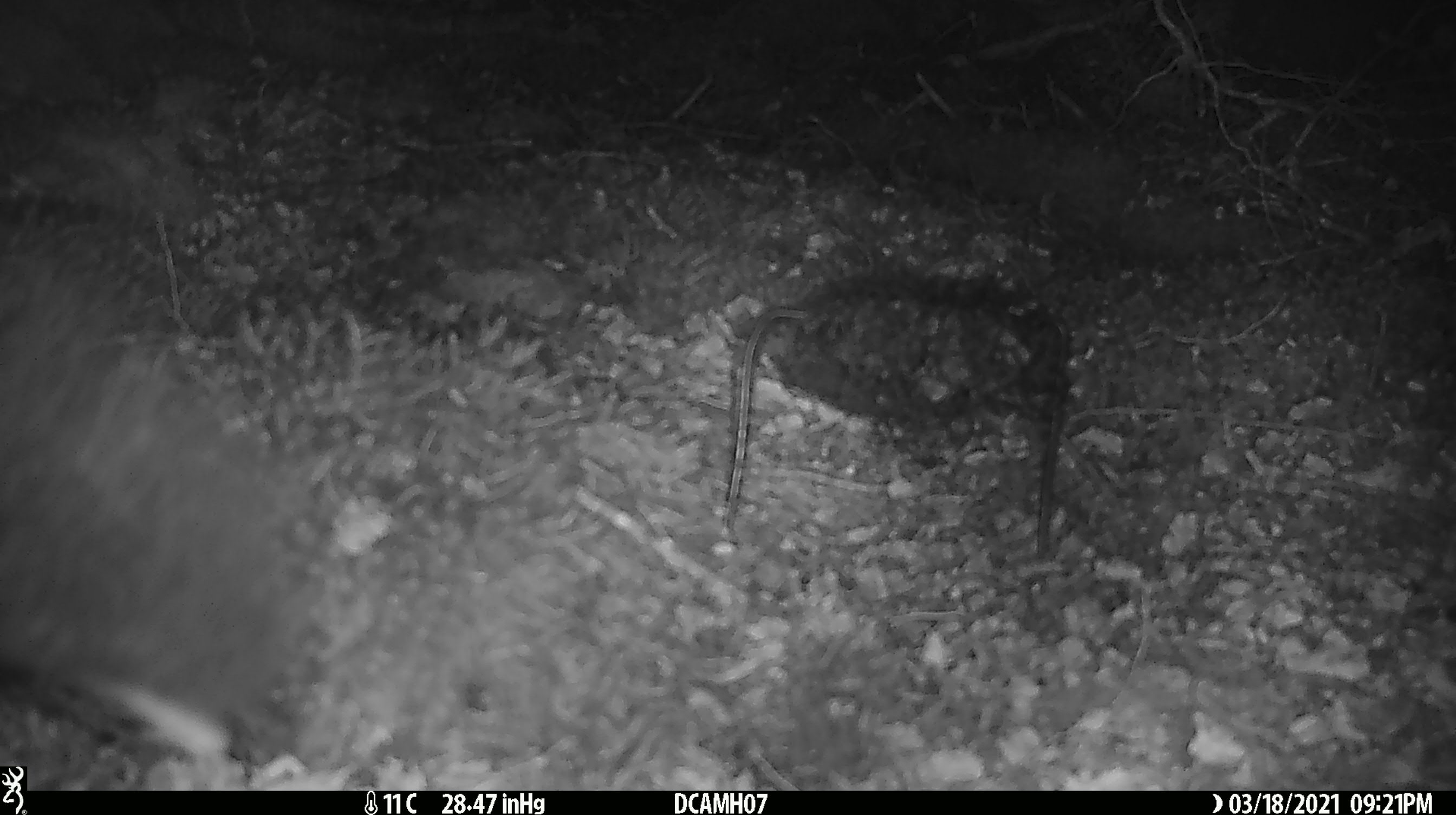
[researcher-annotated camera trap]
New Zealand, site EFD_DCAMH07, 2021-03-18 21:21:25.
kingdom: Animalia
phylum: Chordata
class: Mammalia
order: Diprotodontia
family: Phalangeridae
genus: Trichosurus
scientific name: Trichosurus vulpecula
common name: common brushtail possum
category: possum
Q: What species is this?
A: Possum (common brushtail possum) (Trichosurus vulpecula).